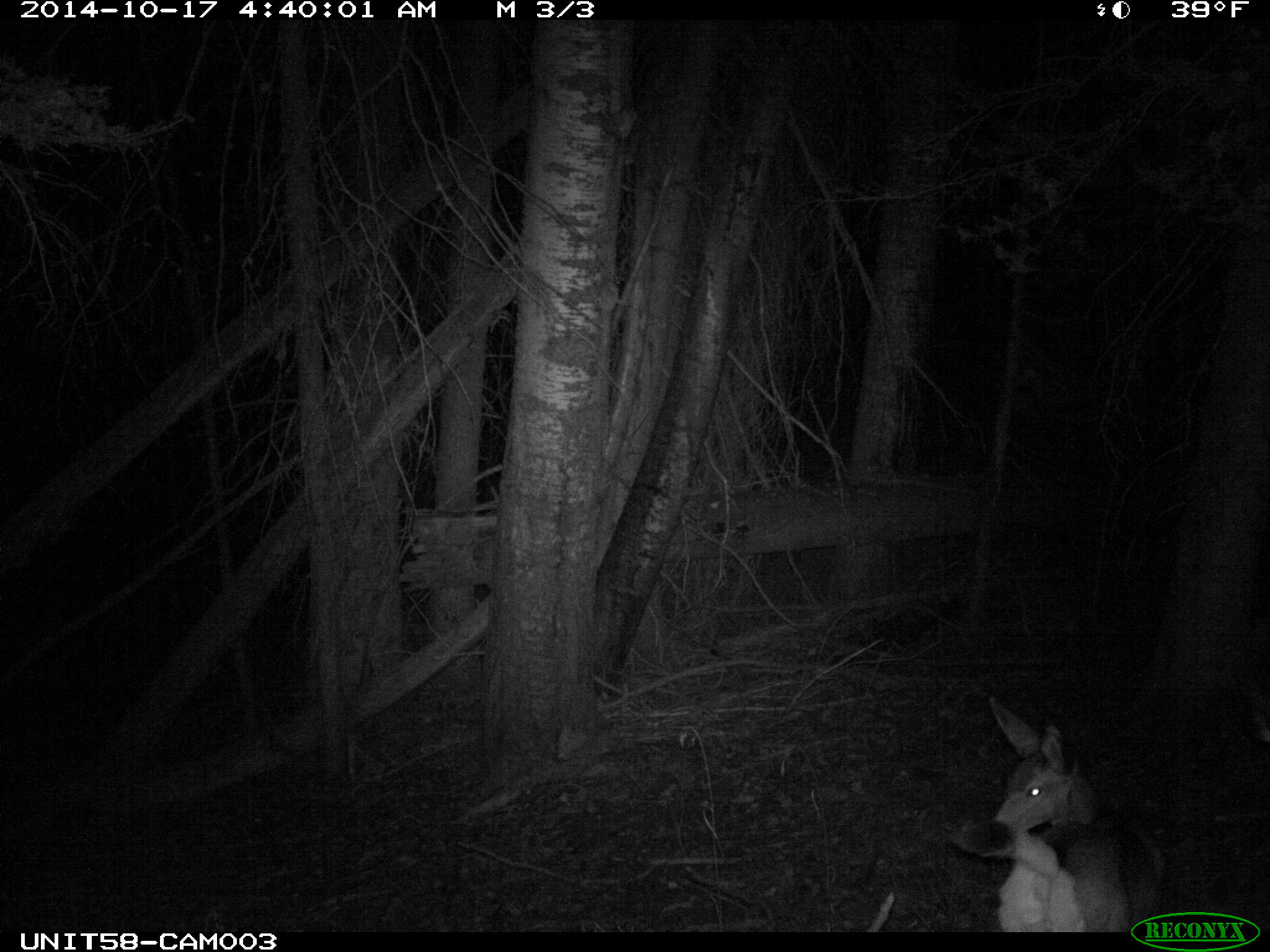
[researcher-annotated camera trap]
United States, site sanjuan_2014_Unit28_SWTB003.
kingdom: Animalia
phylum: Chordata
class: Mammalia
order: Artiodactyla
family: Cervidae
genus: Odocoileus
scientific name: Odocoileus hemionus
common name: mule deer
Odocoileus hemionus (mule deer).